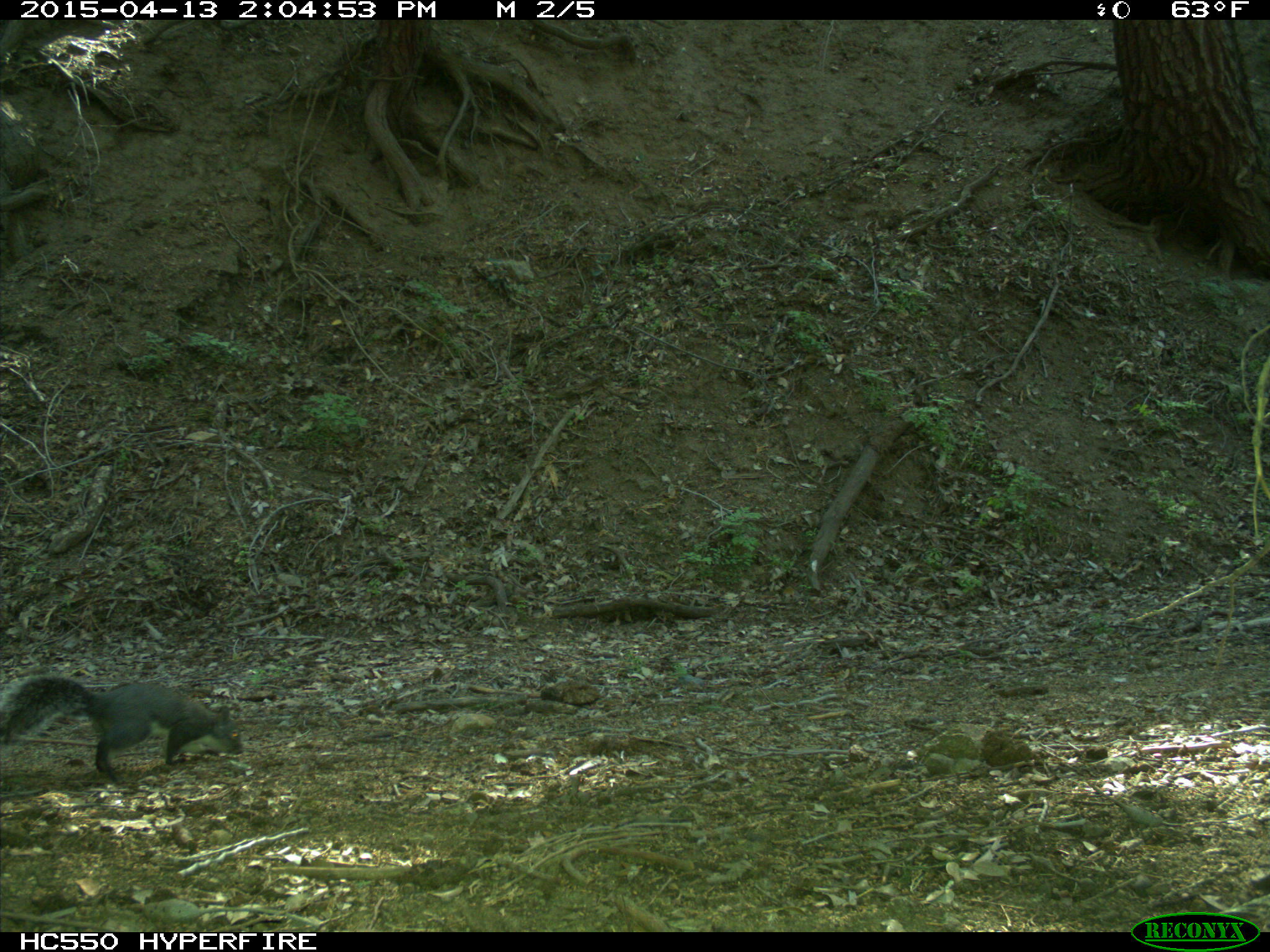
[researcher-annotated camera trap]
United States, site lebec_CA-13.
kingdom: Animalia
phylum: Chordata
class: Mammalia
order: Rodentia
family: Sciuridae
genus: Sciurus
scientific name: Sciurus carolinensis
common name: eastern gray squirrel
Sciurus carolinensis (eastern gray squirrel).